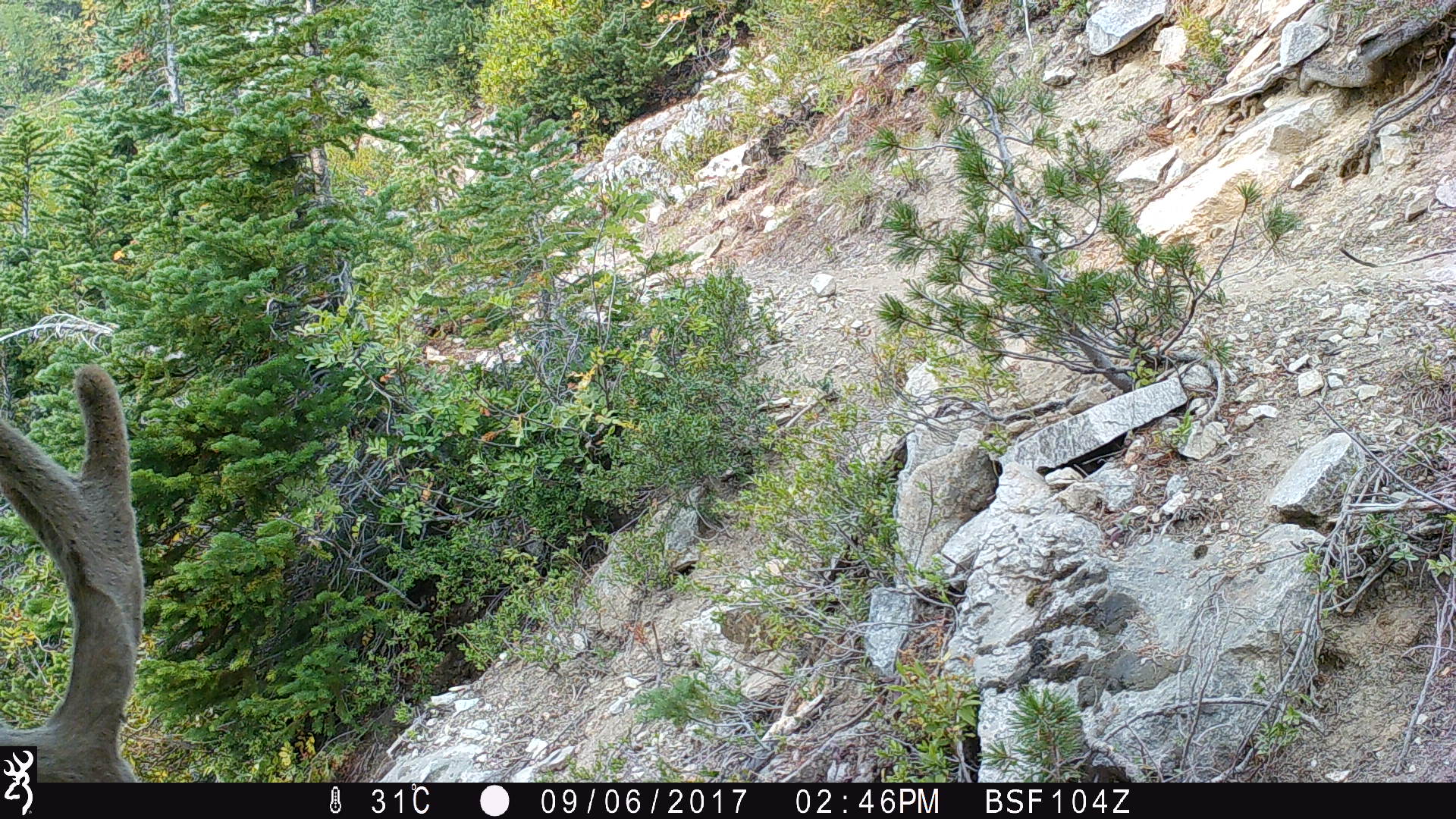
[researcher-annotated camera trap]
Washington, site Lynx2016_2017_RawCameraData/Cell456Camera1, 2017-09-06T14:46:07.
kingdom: Animalia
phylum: Chordata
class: Mammalia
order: Artiodactyla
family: Cervidae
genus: Odocoileus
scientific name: Odocoileus hemionus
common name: mule deer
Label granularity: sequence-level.